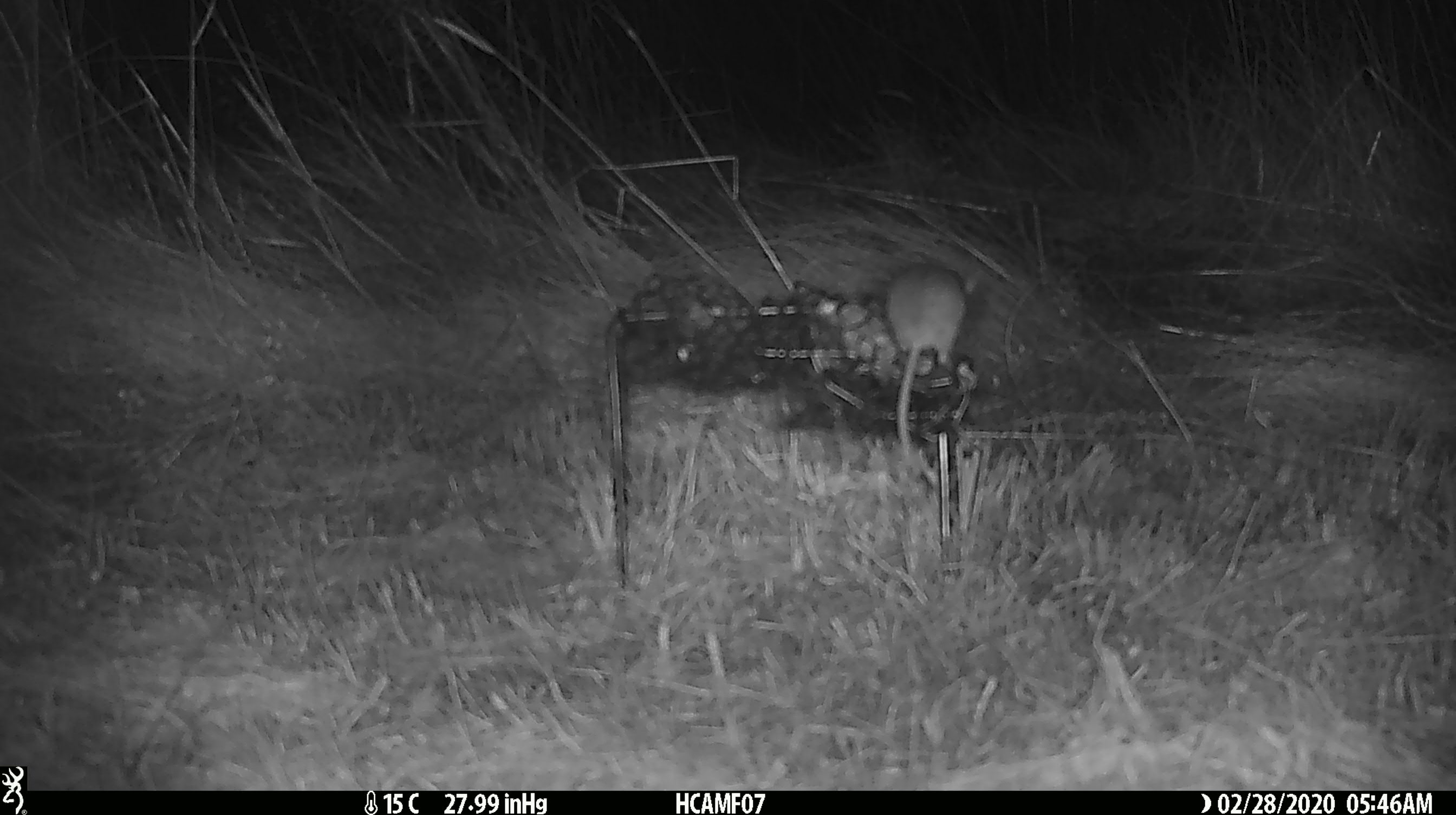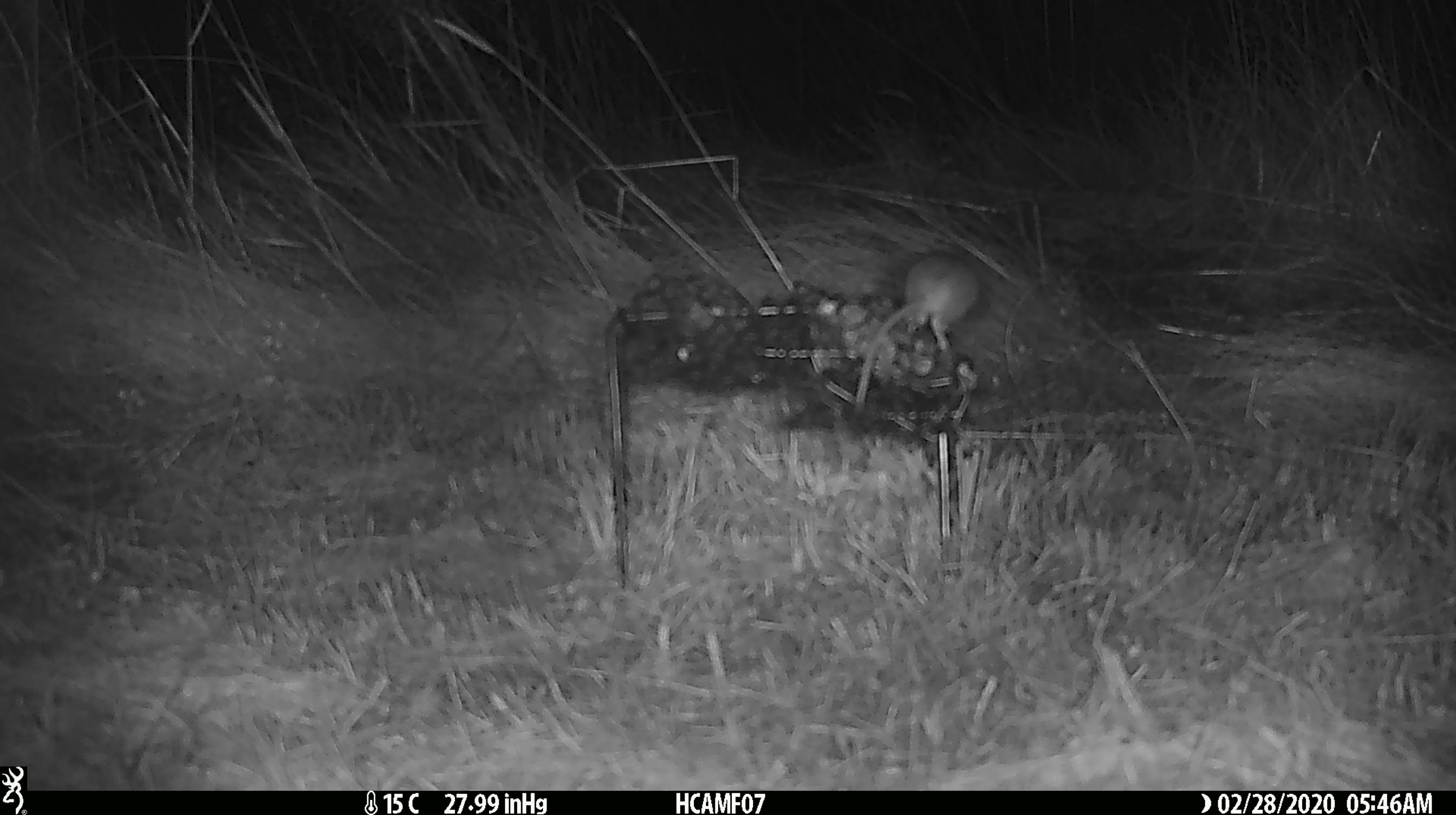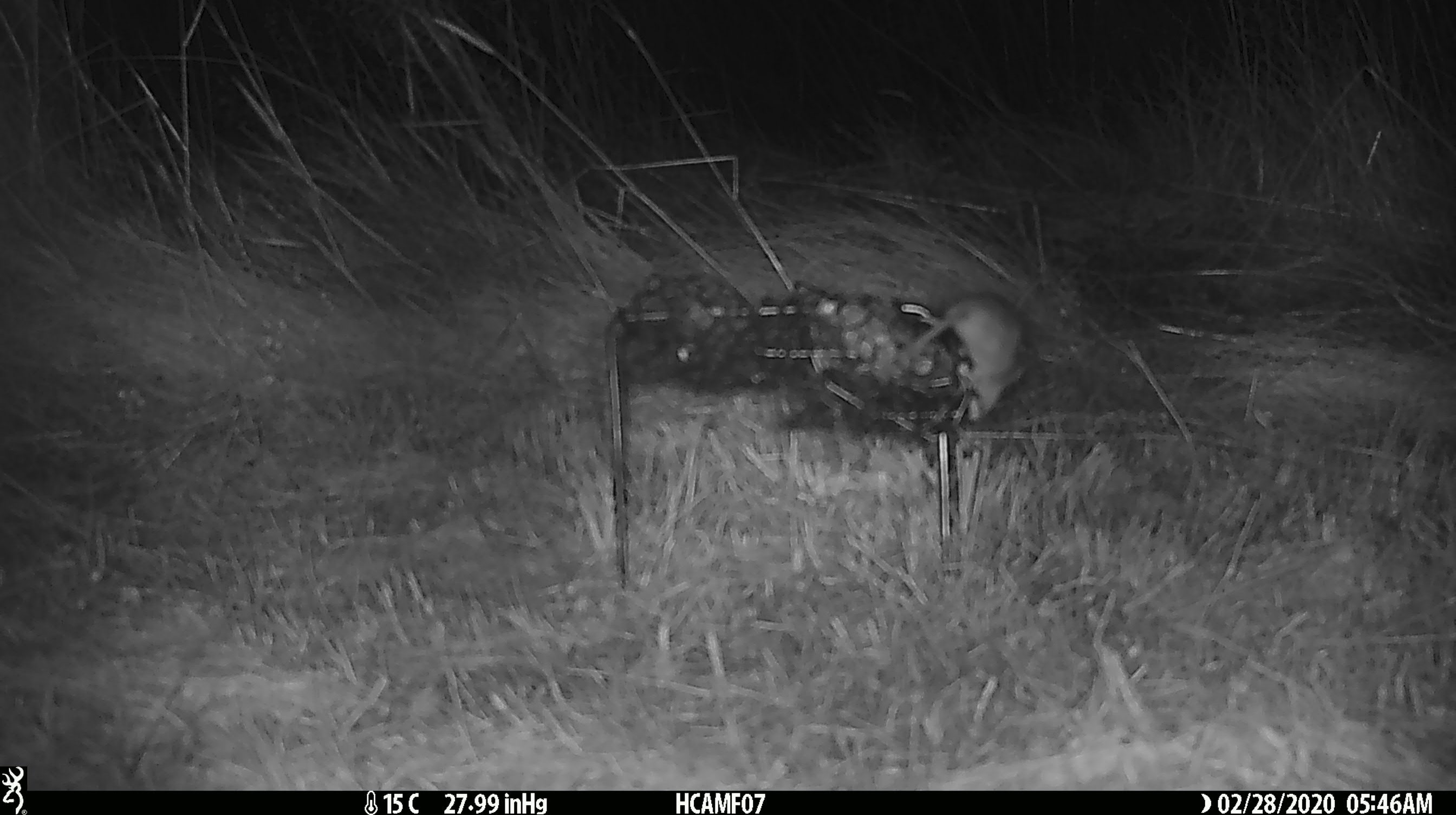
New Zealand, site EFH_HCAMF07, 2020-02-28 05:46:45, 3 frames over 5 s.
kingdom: Animalia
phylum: Chordata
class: Mammalia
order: Rodentia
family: Muridae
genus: Mus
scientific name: Mus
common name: mouse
Mouse (Mus).